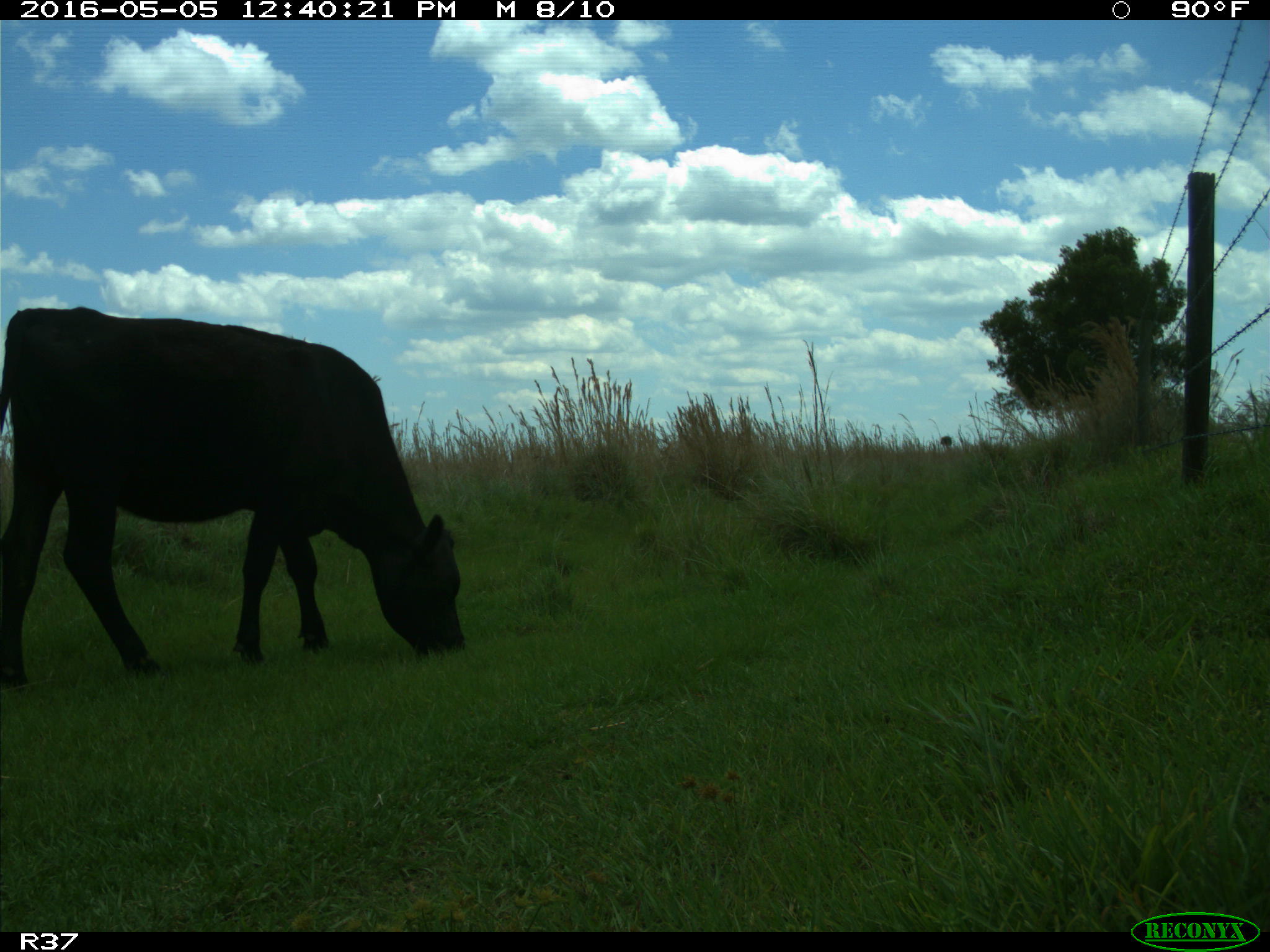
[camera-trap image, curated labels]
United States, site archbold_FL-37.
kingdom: Animalia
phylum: Chordata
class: Mammalia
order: Artiodactyla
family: Bovidae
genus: Bos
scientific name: Bos taurus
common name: domestic cow